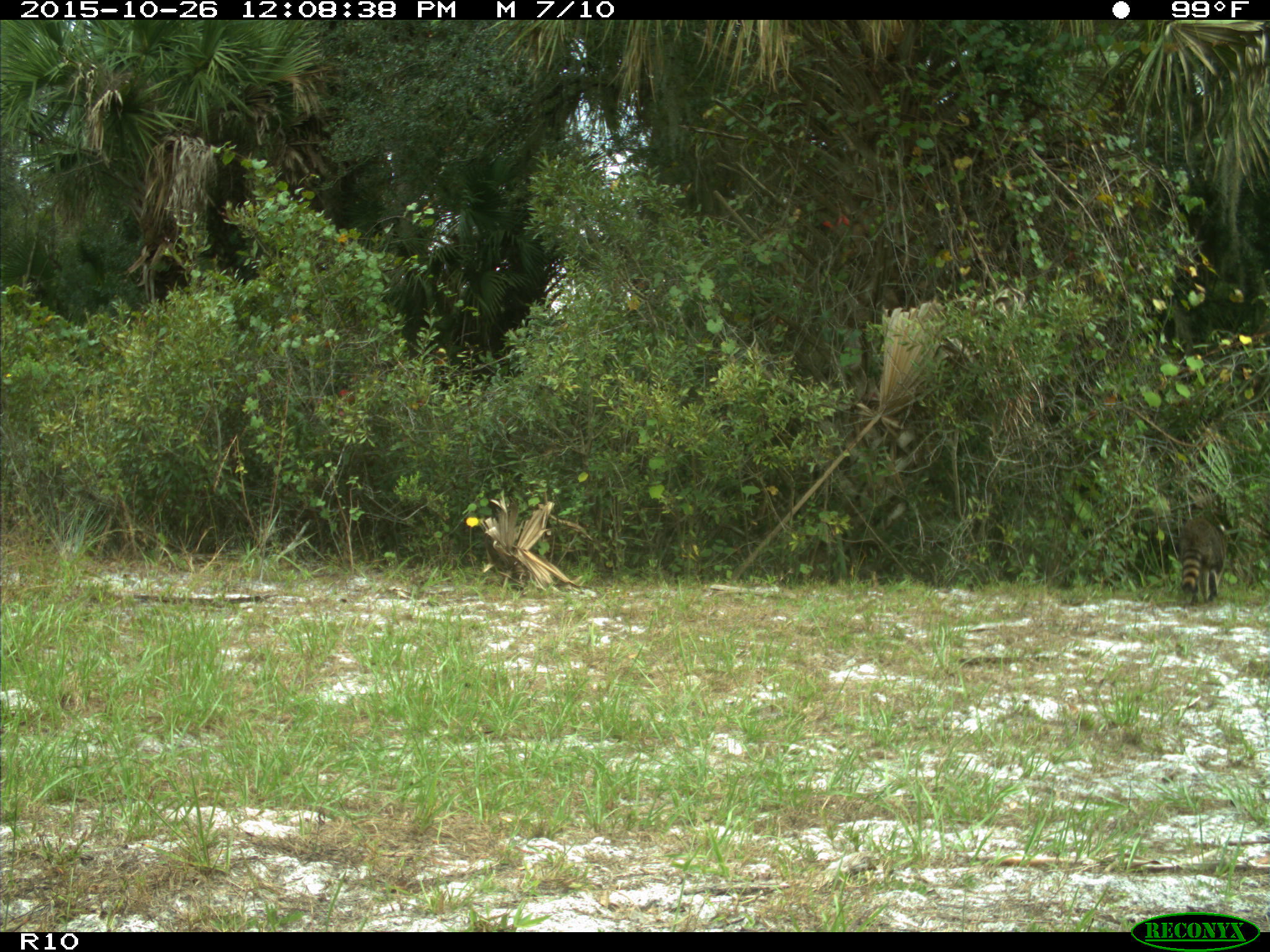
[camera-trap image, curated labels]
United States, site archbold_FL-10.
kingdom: Animalia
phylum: Chordata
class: Mammalia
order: Carnivora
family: Procyonidae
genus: Procyon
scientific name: Procyon lotor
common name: common raccoon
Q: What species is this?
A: Procyon lotor (common raccoon).